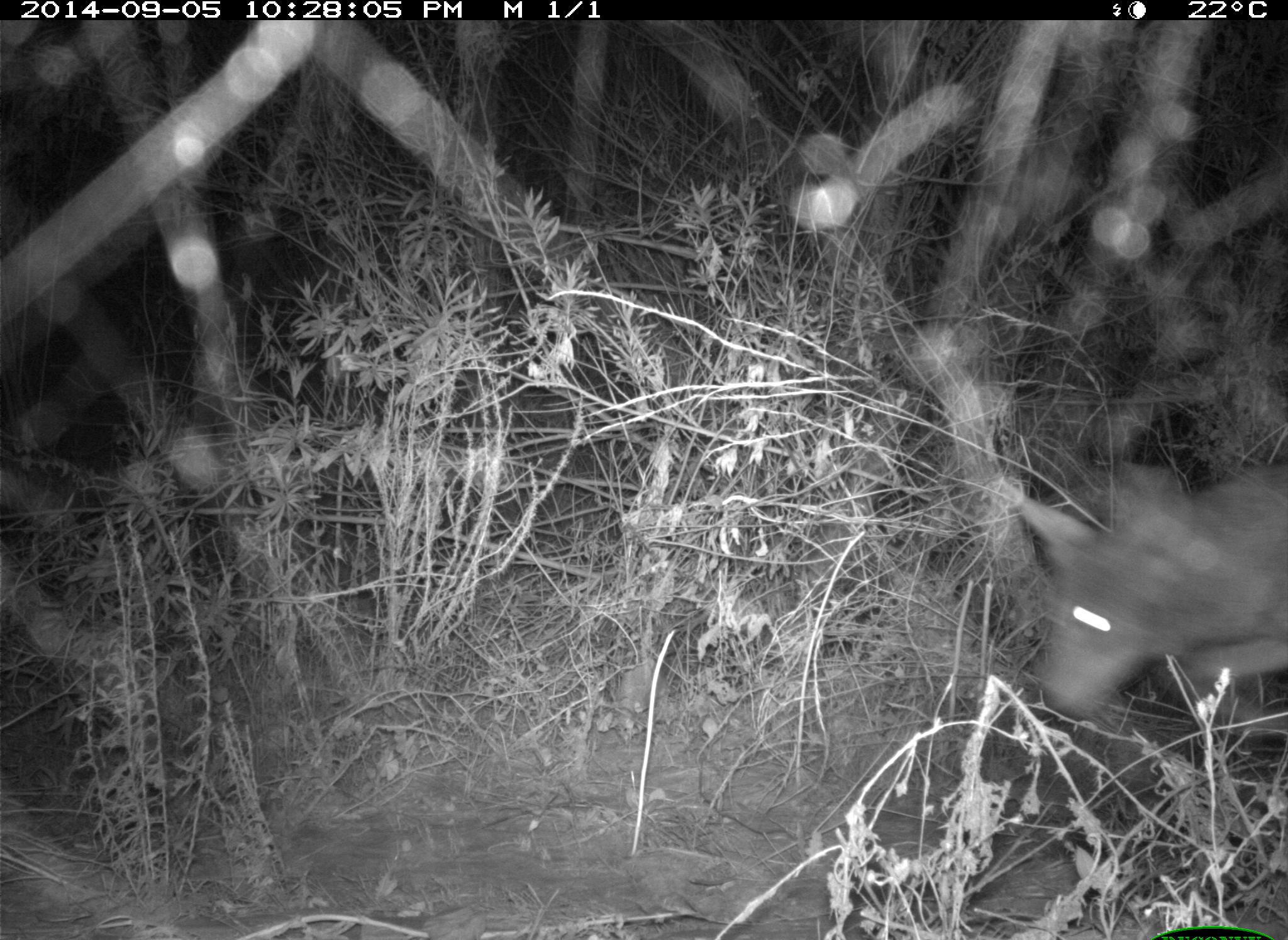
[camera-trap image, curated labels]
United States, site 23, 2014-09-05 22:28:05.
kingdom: Animalia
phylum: Chordata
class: Mammalia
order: Carnivora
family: Canidae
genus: Canis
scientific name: Canis latrans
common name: coyote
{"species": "coyote (Canis latrans)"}